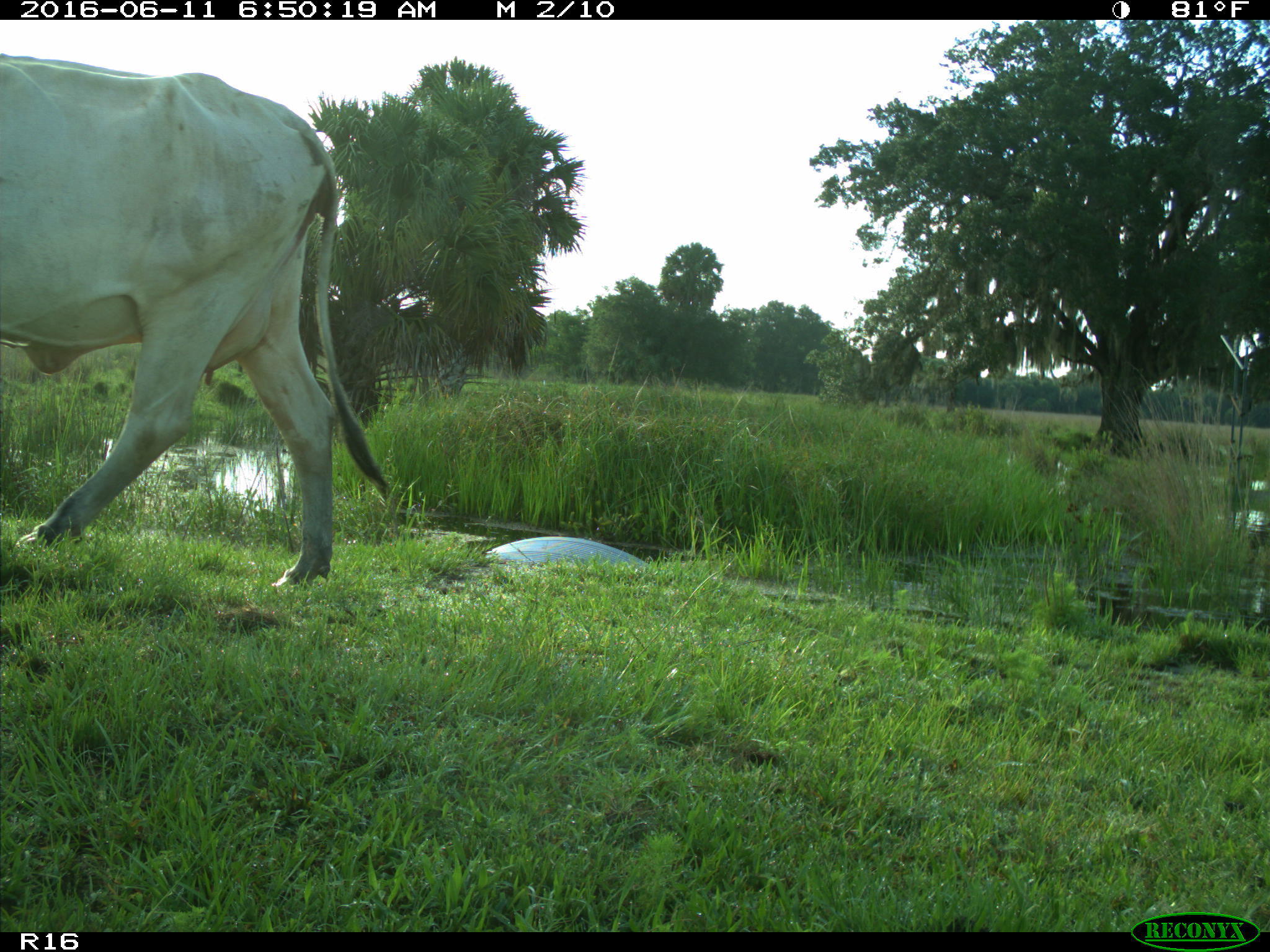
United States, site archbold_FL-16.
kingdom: Animalia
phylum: Chordata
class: Mammalia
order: Artiodactyla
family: Bovidae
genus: Bos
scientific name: Bos taurus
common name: domestic cow